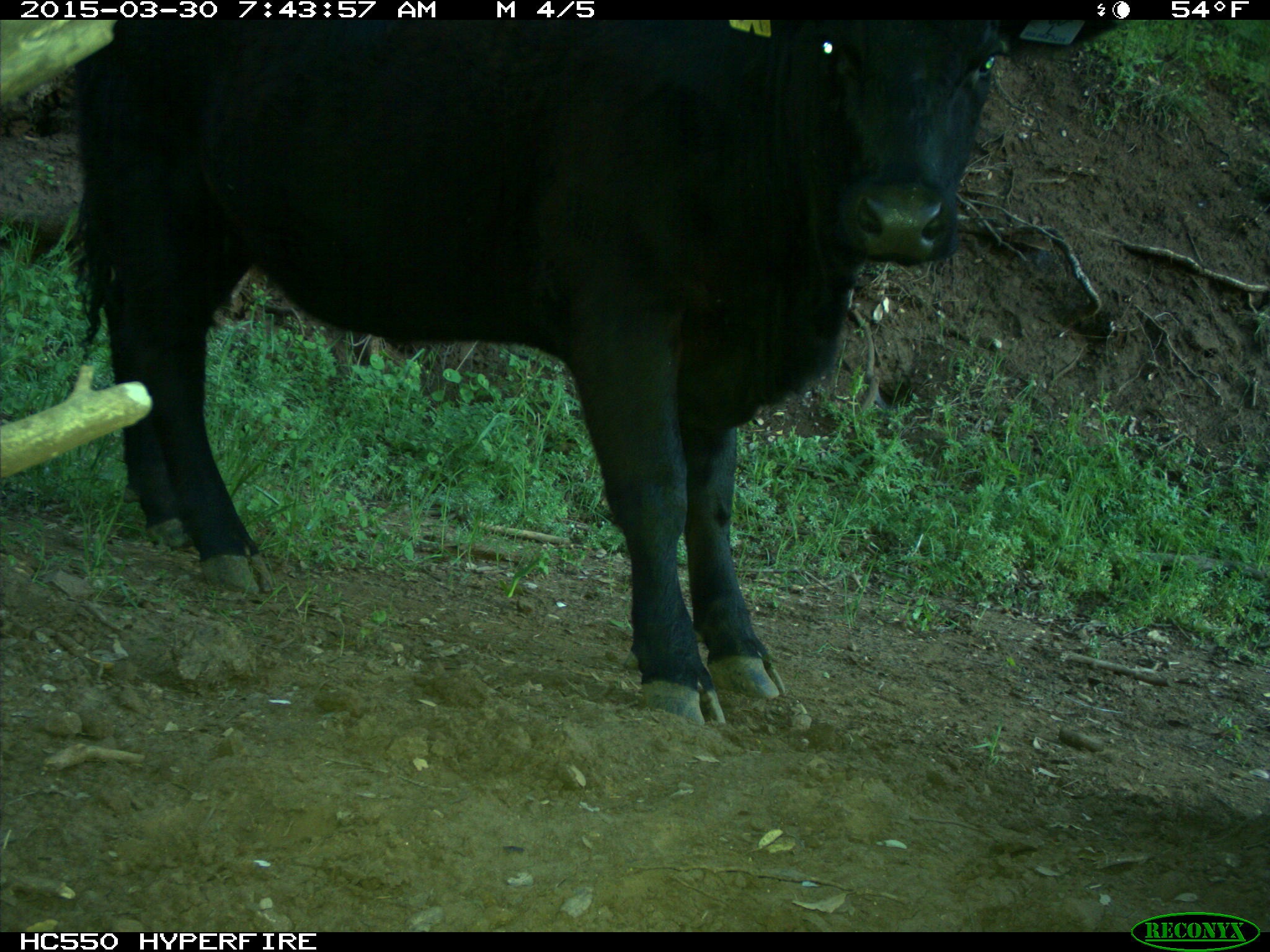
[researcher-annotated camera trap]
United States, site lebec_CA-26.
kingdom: Animalia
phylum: Chordata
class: Mammalia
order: Artiodactyla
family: Bovidae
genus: Bos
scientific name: Bos taurus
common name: domestic cow